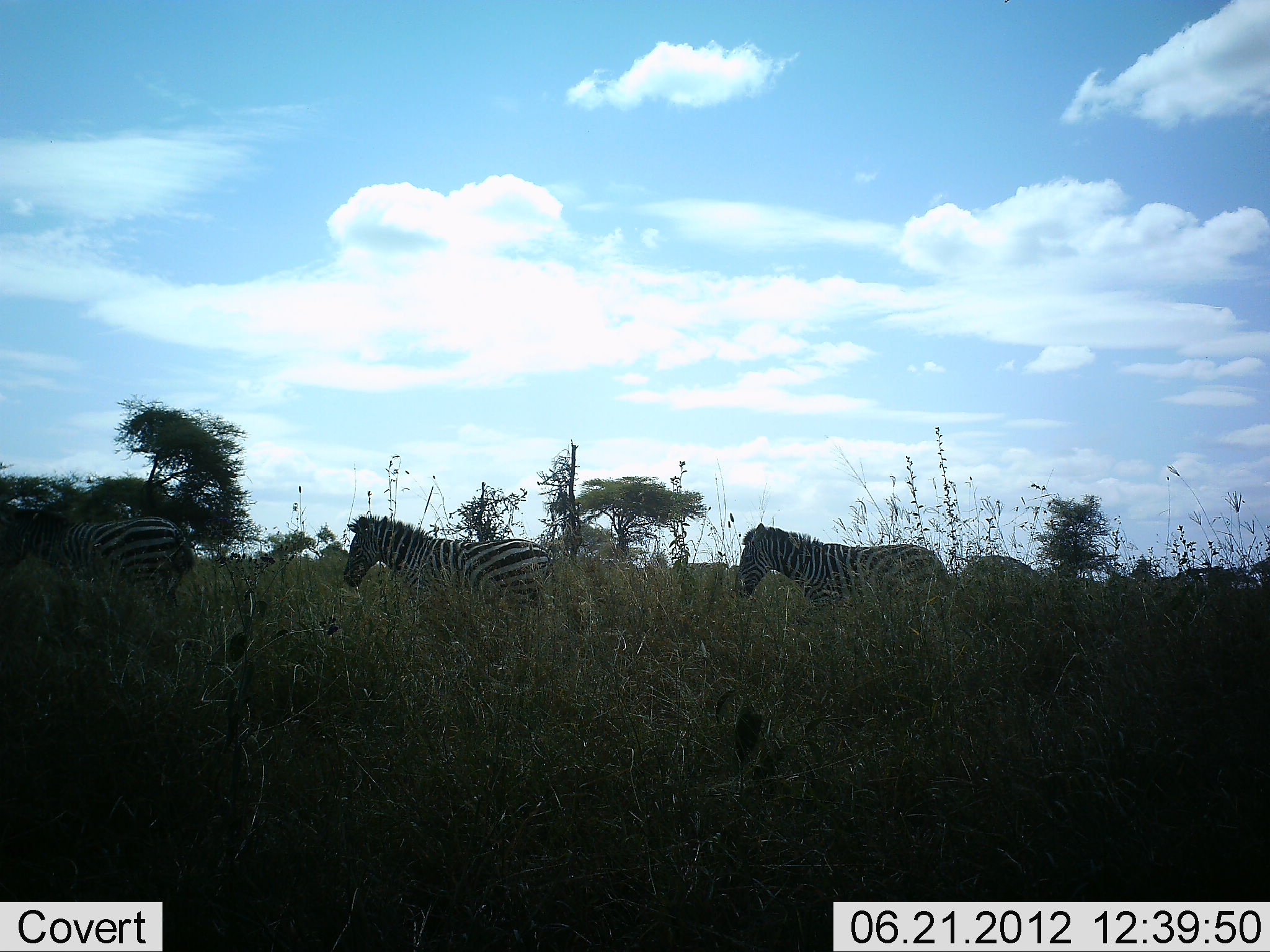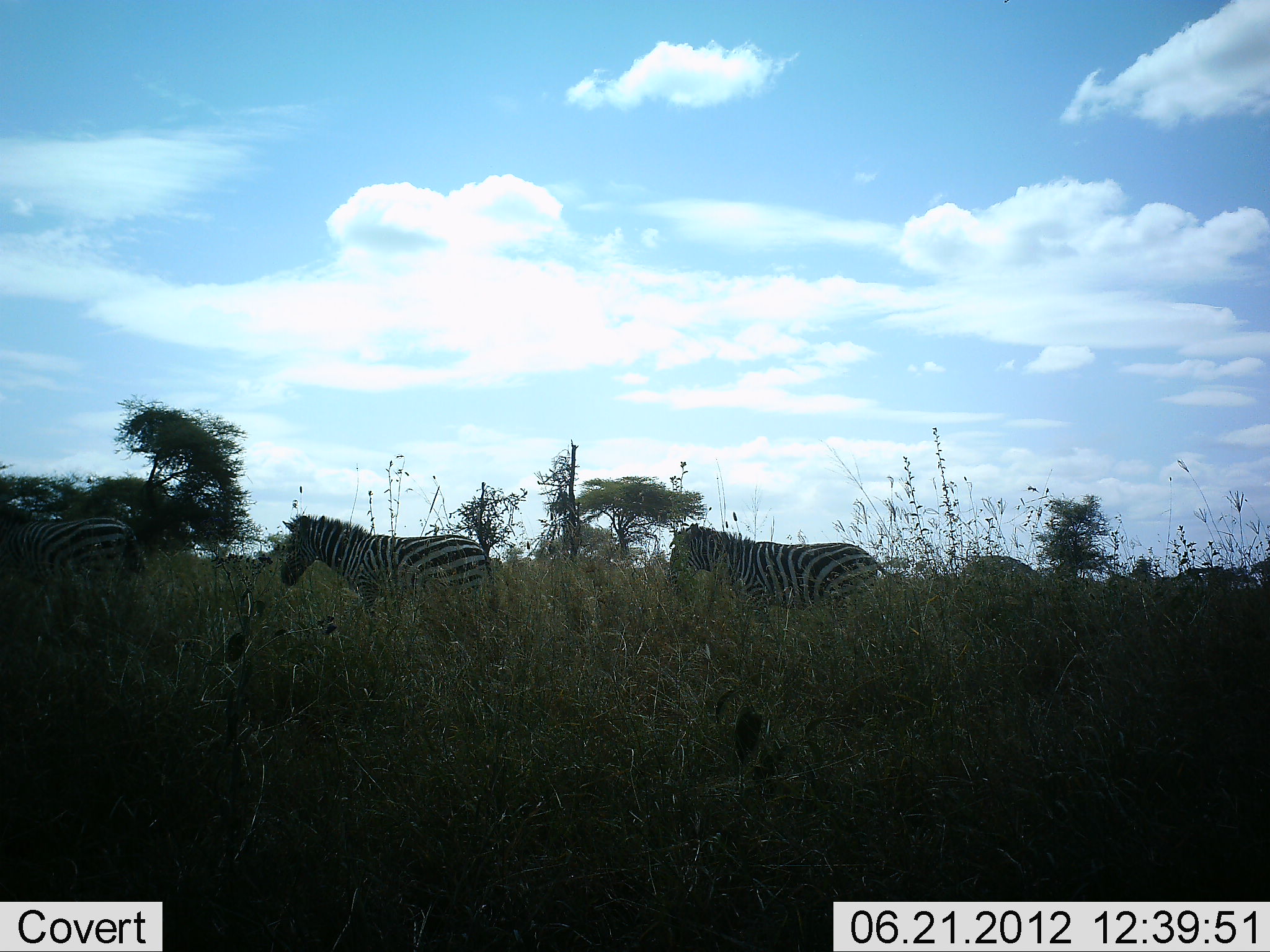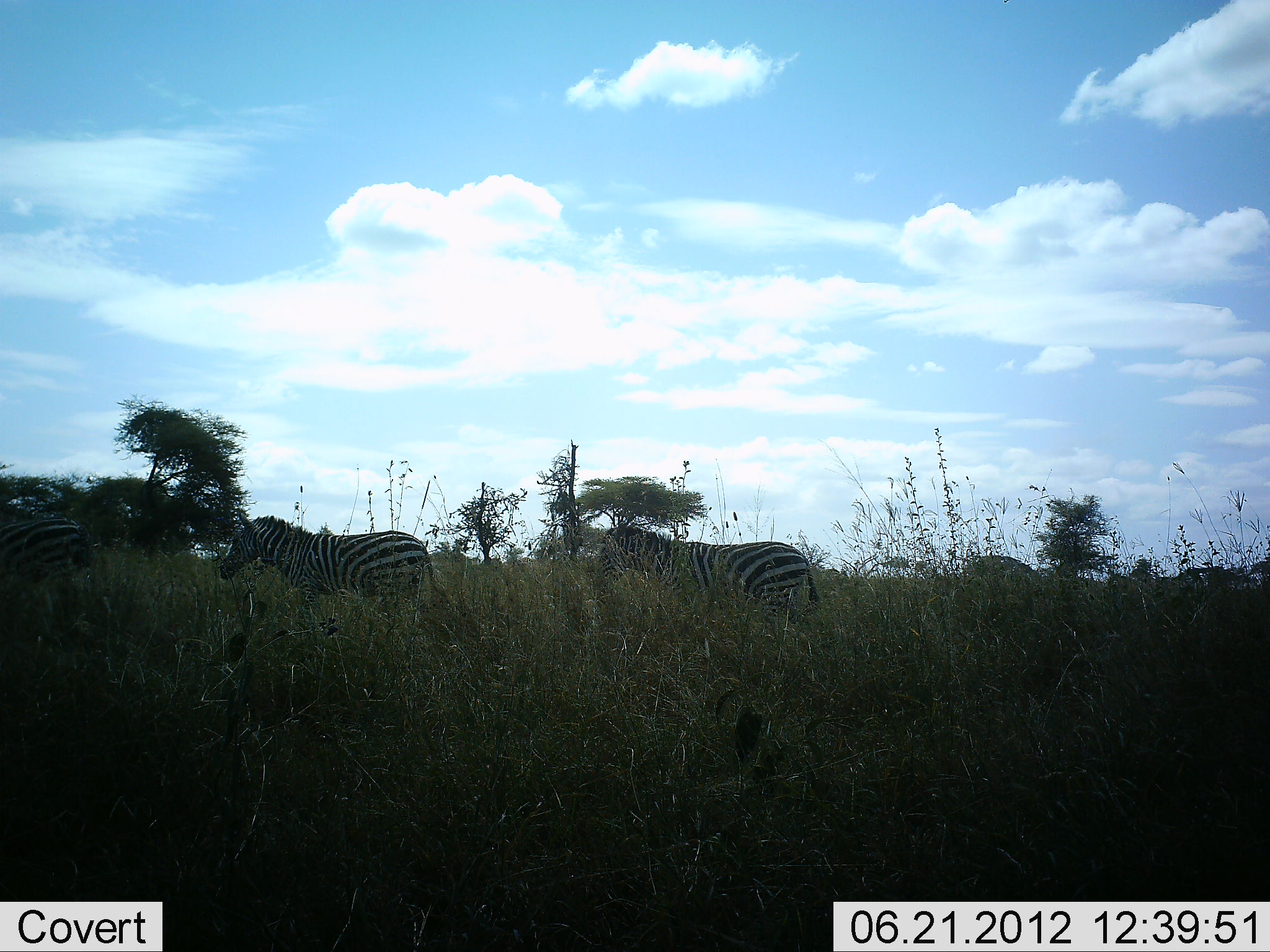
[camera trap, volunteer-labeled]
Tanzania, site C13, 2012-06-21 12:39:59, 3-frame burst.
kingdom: Animalia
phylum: Chordata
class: Mammalia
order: Perissodactyla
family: Equidae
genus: Equus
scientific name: Equus quagga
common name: plains zebra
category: zebra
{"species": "zebra (plains zebra) (Equus quagga)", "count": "3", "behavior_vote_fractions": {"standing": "0%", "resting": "0%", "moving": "100%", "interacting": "0%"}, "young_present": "10%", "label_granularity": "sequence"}